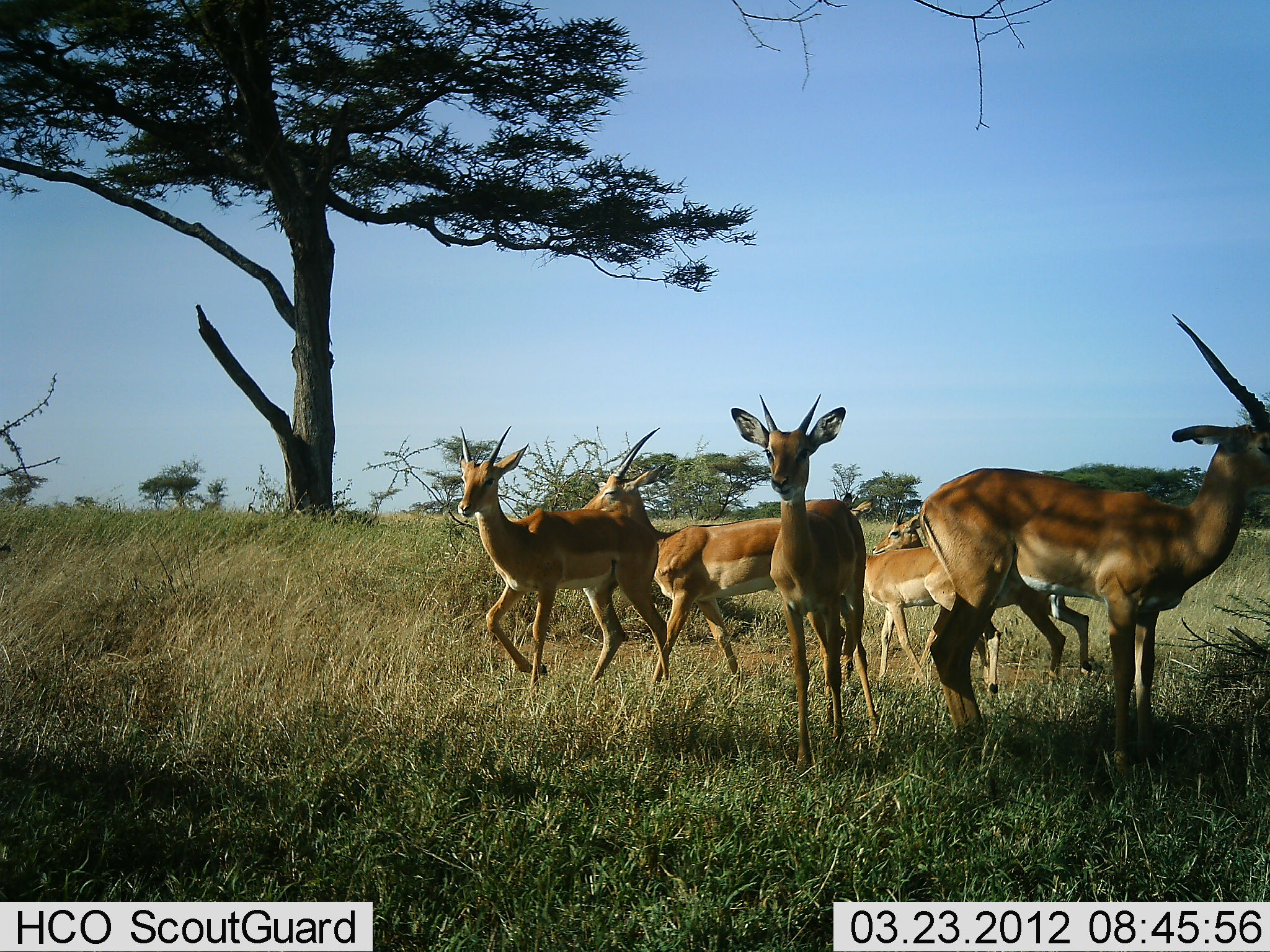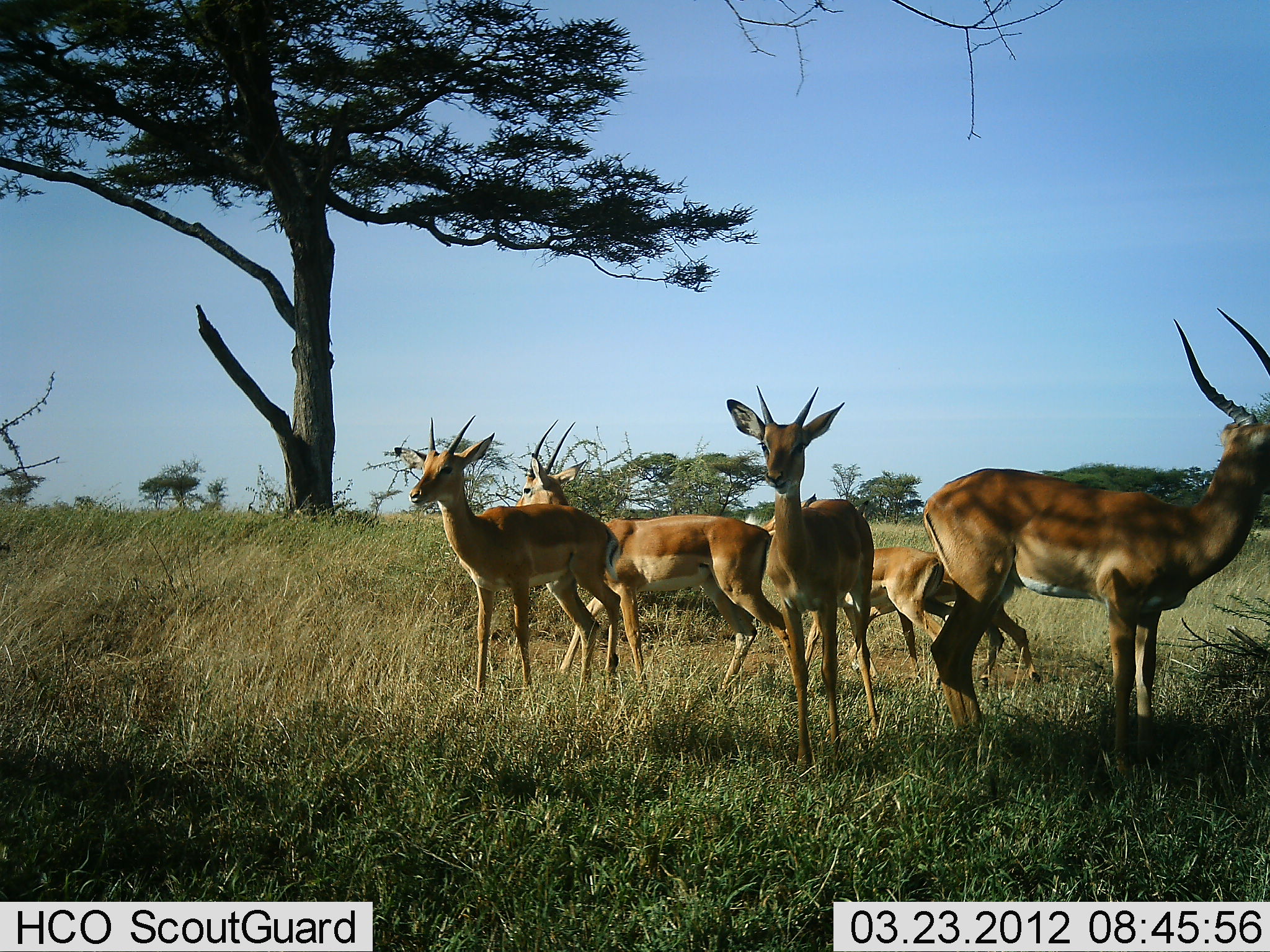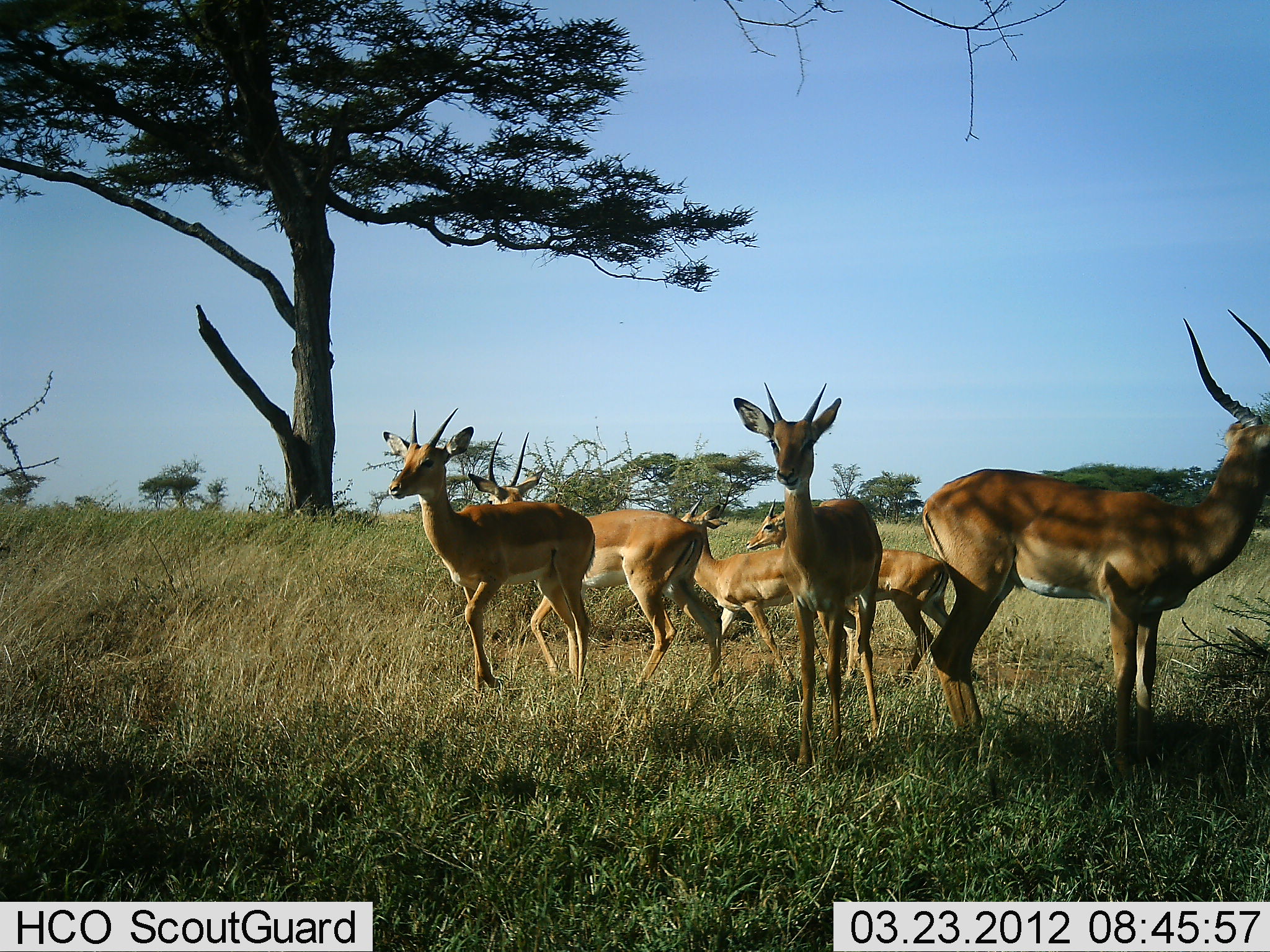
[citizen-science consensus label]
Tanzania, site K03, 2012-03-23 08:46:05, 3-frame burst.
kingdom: Animalia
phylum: Chordata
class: Mammalia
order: Artiodactyla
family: Bovidae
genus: Aepyceros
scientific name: Aepyceros melampus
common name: impala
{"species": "impala (Aepyceros melampus)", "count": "6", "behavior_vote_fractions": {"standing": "89%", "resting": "0%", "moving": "72%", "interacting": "0%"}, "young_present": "33%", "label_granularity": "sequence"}